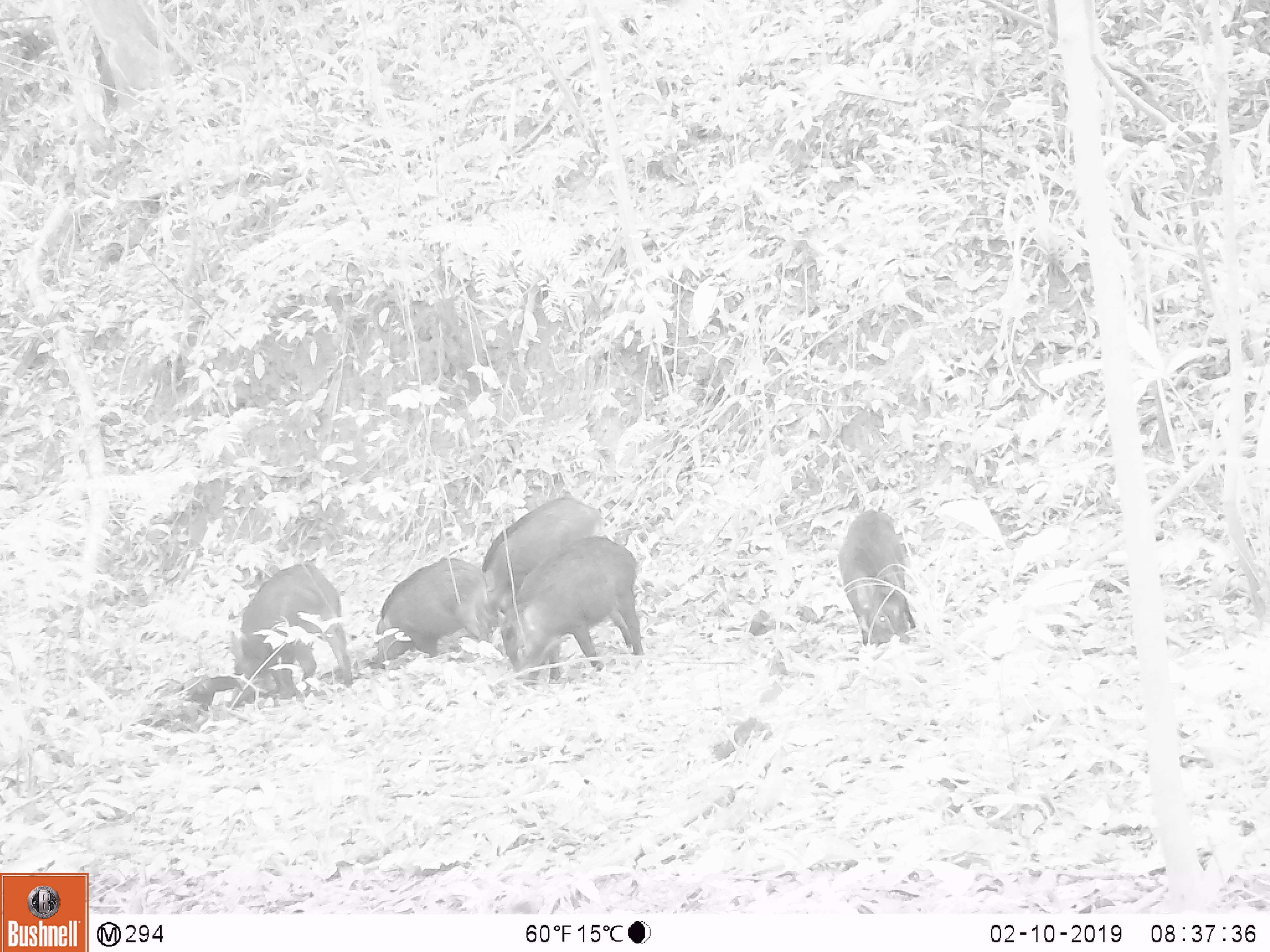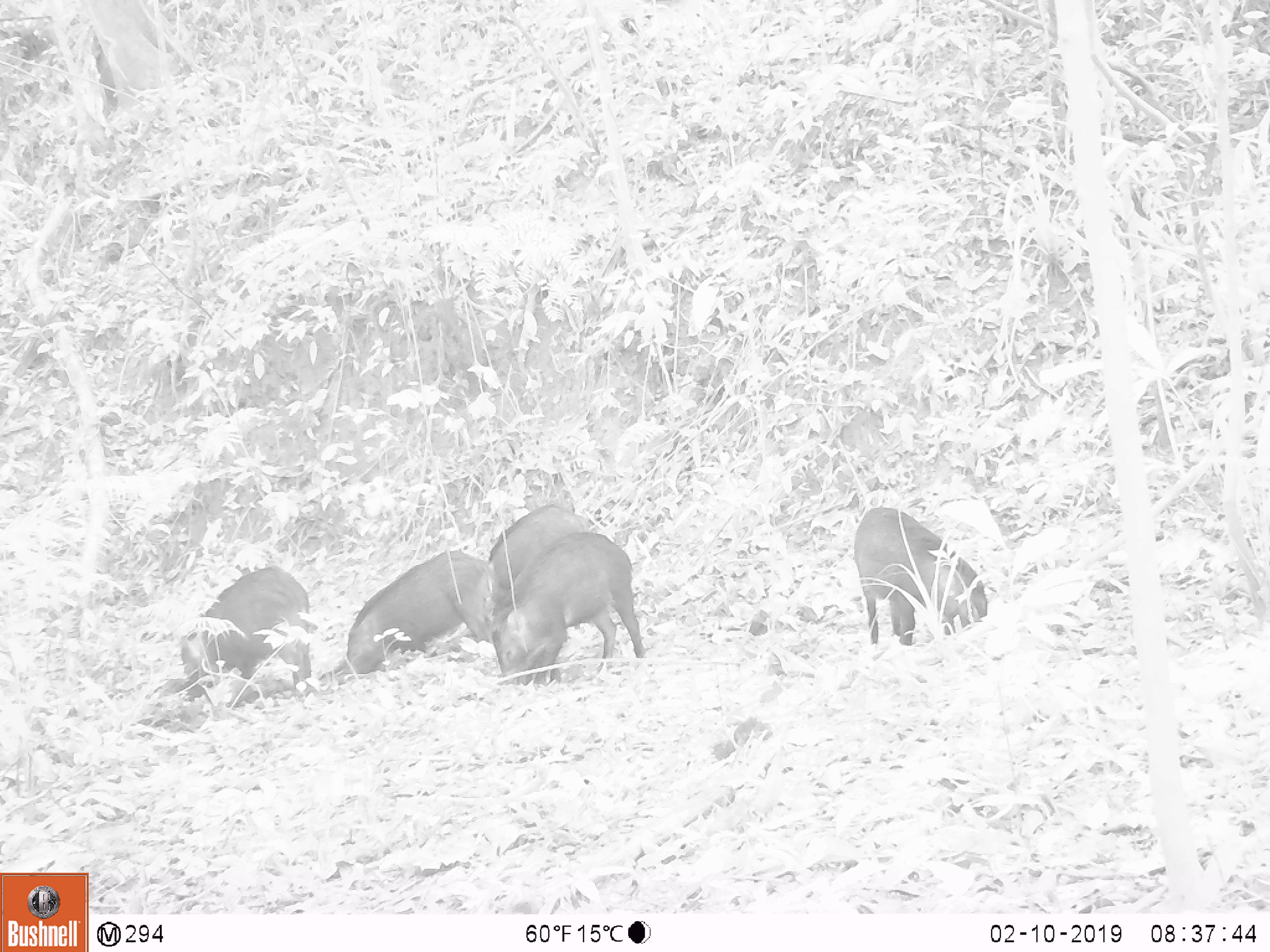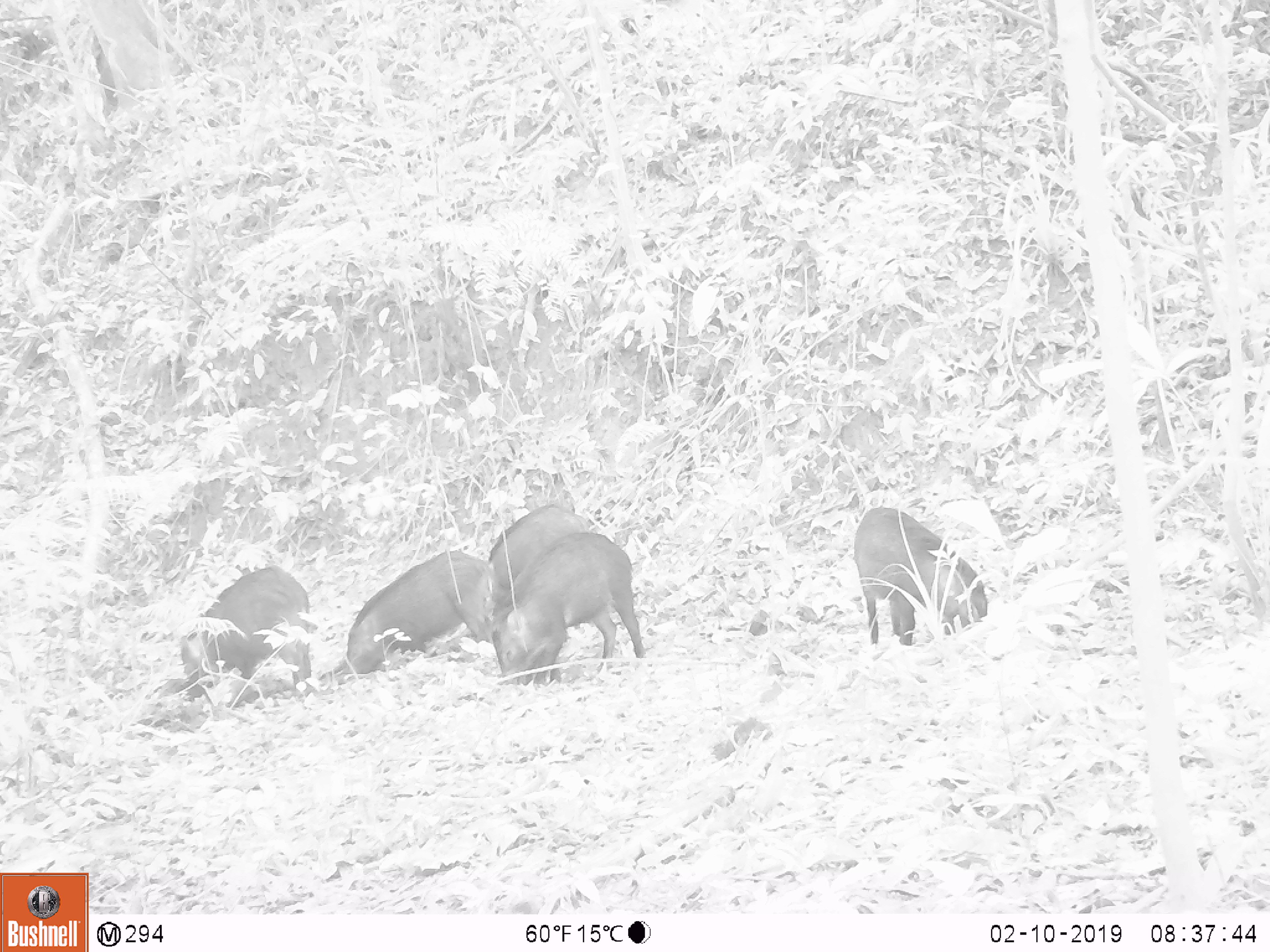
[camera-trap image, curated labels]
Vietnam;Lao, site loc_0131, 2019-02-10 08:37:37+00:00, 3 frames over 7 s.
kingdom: Animalia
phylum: Chordata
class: Mammalia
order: Artiodactyla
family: Suidae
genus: Sus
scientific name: Sus scrofa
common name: eurasian wild pig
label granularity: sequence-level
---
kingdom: Animalia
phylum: Chordata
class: Aves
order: Galliformes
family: Phasianidae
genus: Gallus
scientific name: Gallus gallus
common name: red junglefowl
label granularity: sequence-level